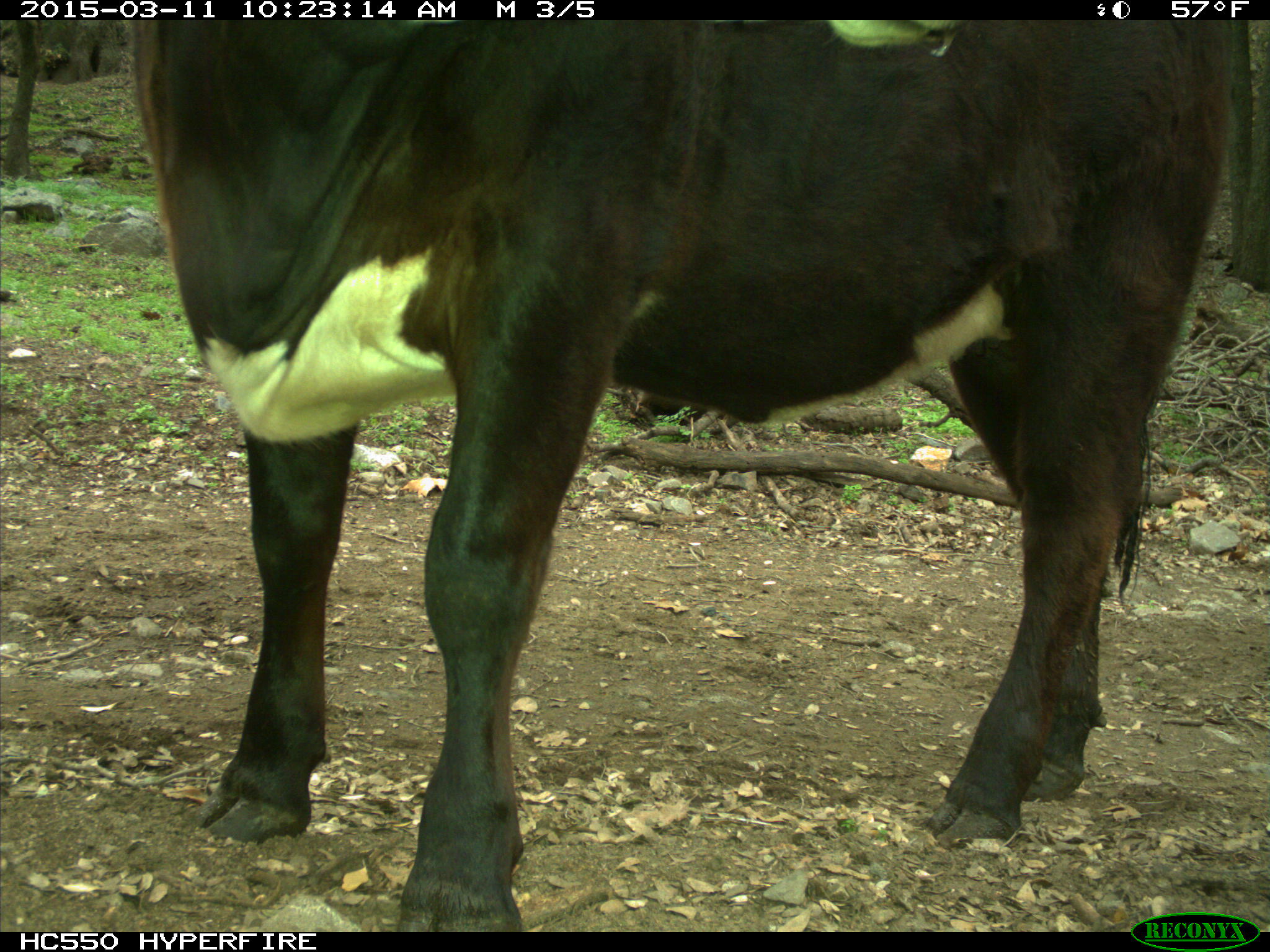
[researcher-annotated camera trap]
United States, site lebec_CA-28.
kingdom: Animalia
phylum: Chordata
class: Mammalia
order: Artiodactyla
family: Bovidae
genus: Bos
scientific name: Bos taurus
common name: domestic cow